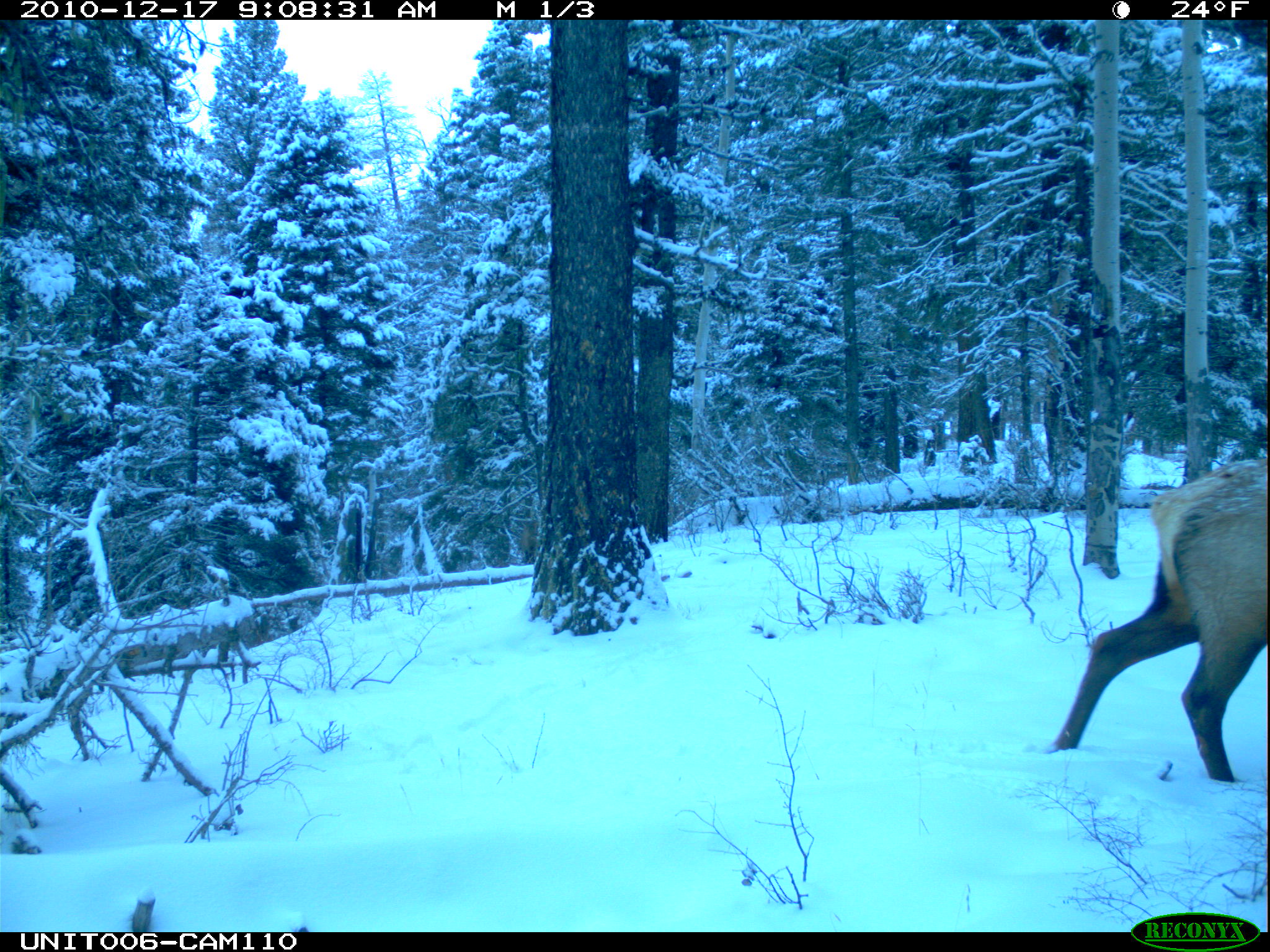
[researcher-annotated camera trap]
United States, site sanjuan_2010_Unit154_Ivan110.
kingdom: Animalia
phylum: Chordata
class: Mammalia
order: Artiodactyla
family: Cervidae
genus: Cervus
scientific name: Cervus elaphus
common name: red deer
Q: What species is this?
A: Cervus elaphus (red deer).